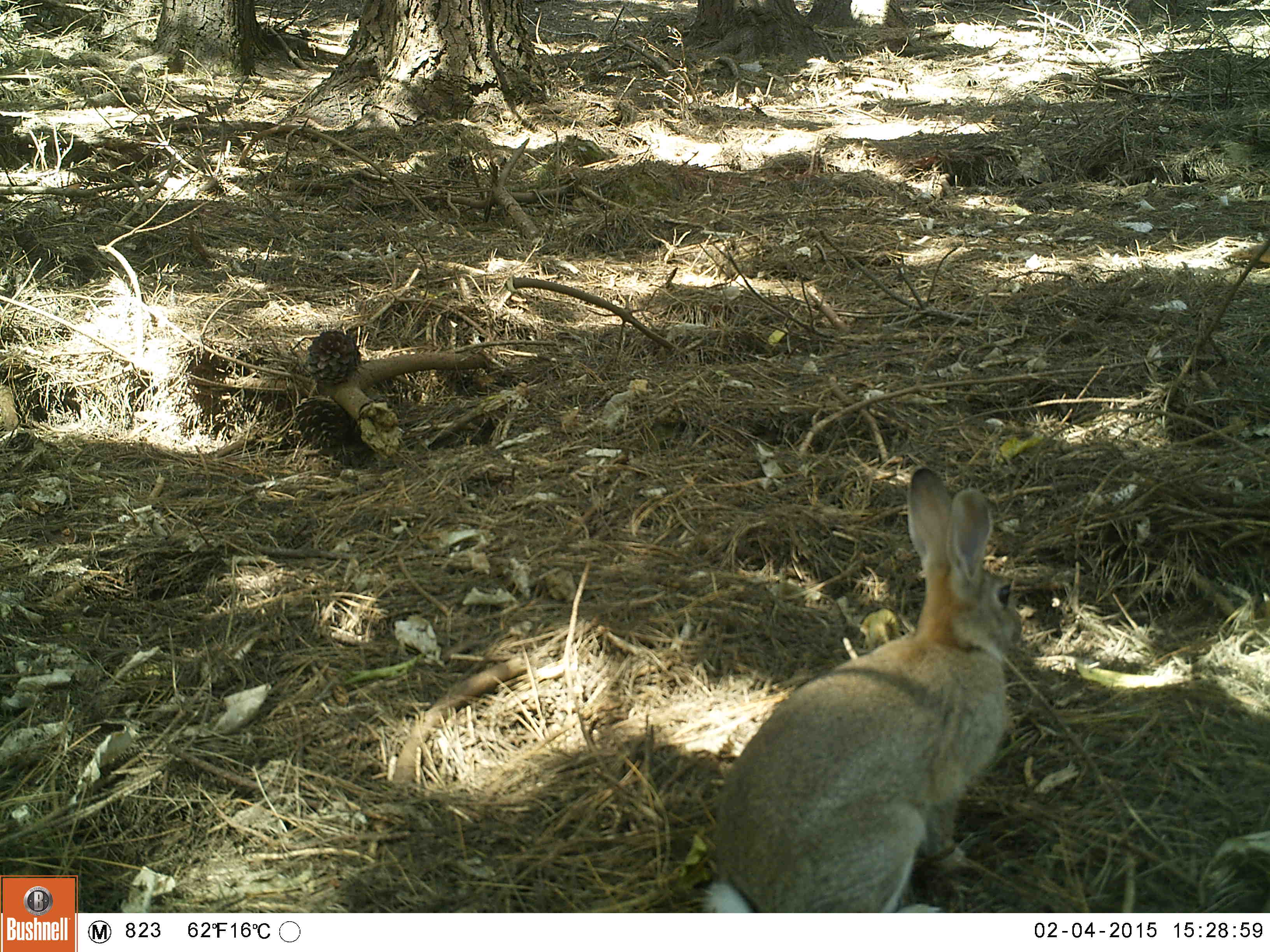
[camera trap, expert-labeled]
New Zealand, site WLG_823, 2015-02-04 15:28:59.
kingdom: Animalia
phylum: Chordata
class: Mammalia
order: Lagomorpha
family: Leporidae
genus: Oryctolagus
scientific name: Oryctolagus cuniculus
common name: european rabbit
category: rabbit